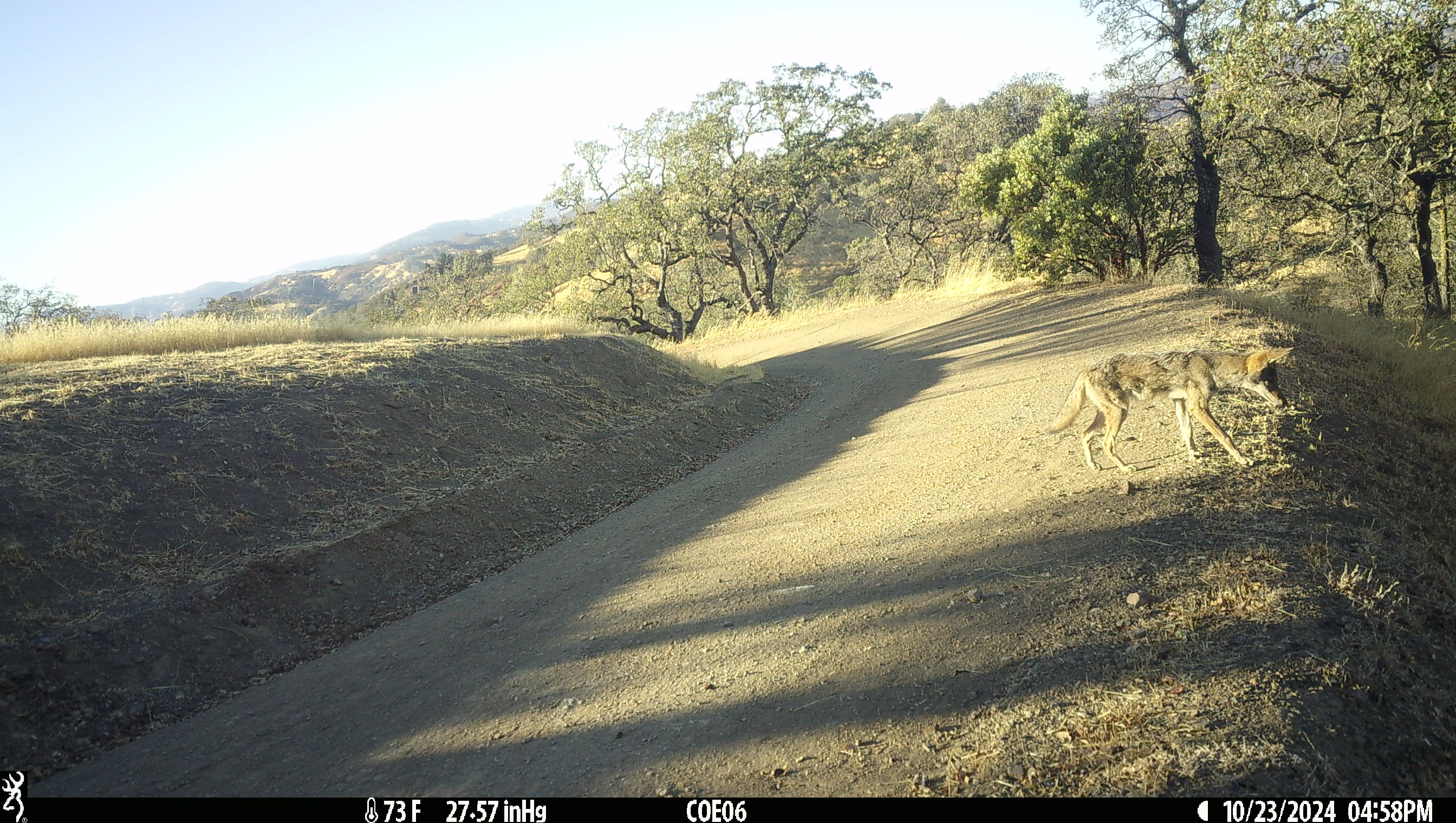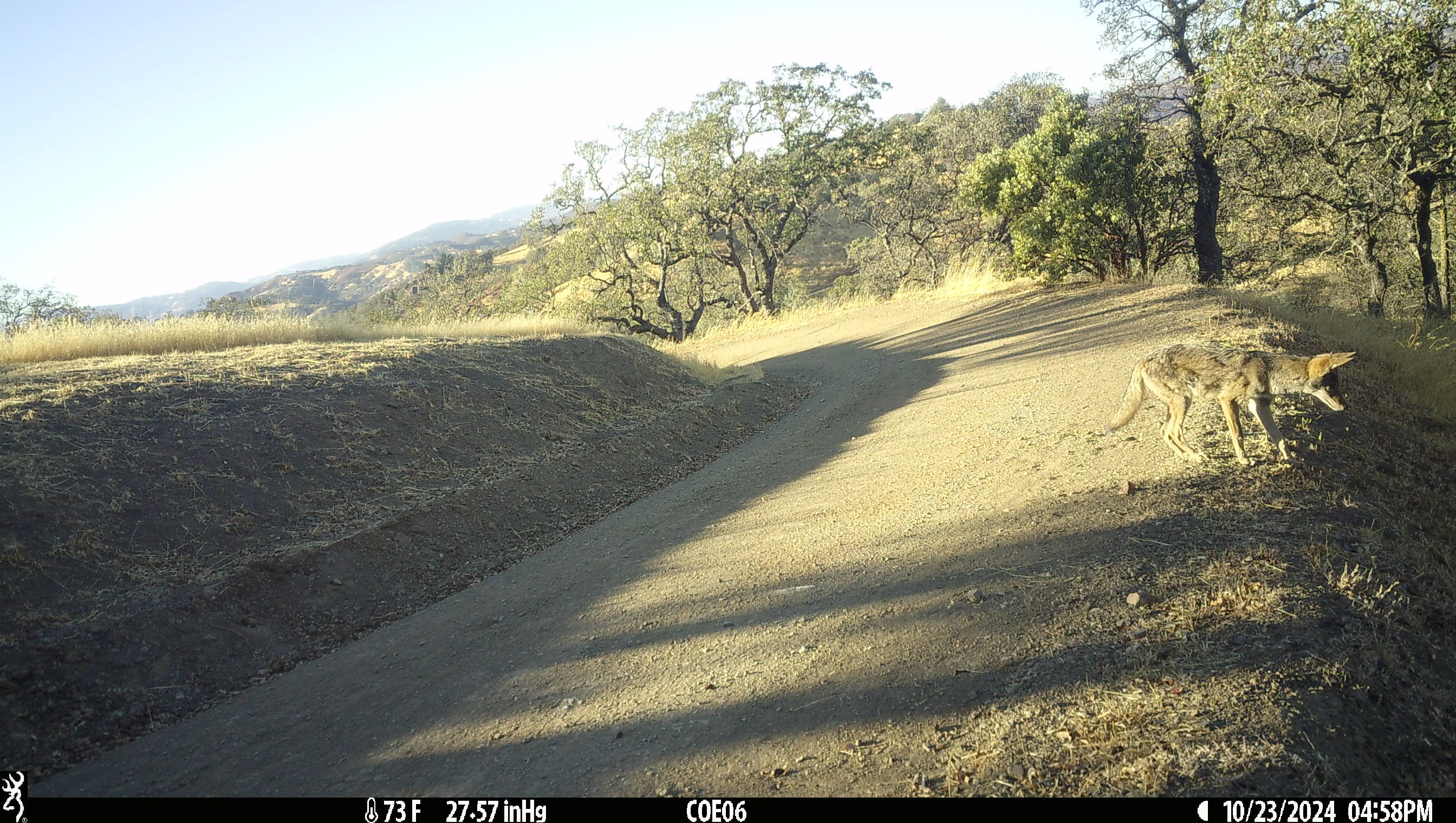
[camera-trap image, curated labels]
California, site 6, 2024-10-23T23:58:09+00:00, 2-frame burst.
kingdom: Animalia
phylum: Chordata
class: Mammalia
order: Carnivora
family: Canidae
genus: Canis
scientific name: Canis latrans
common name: coyote